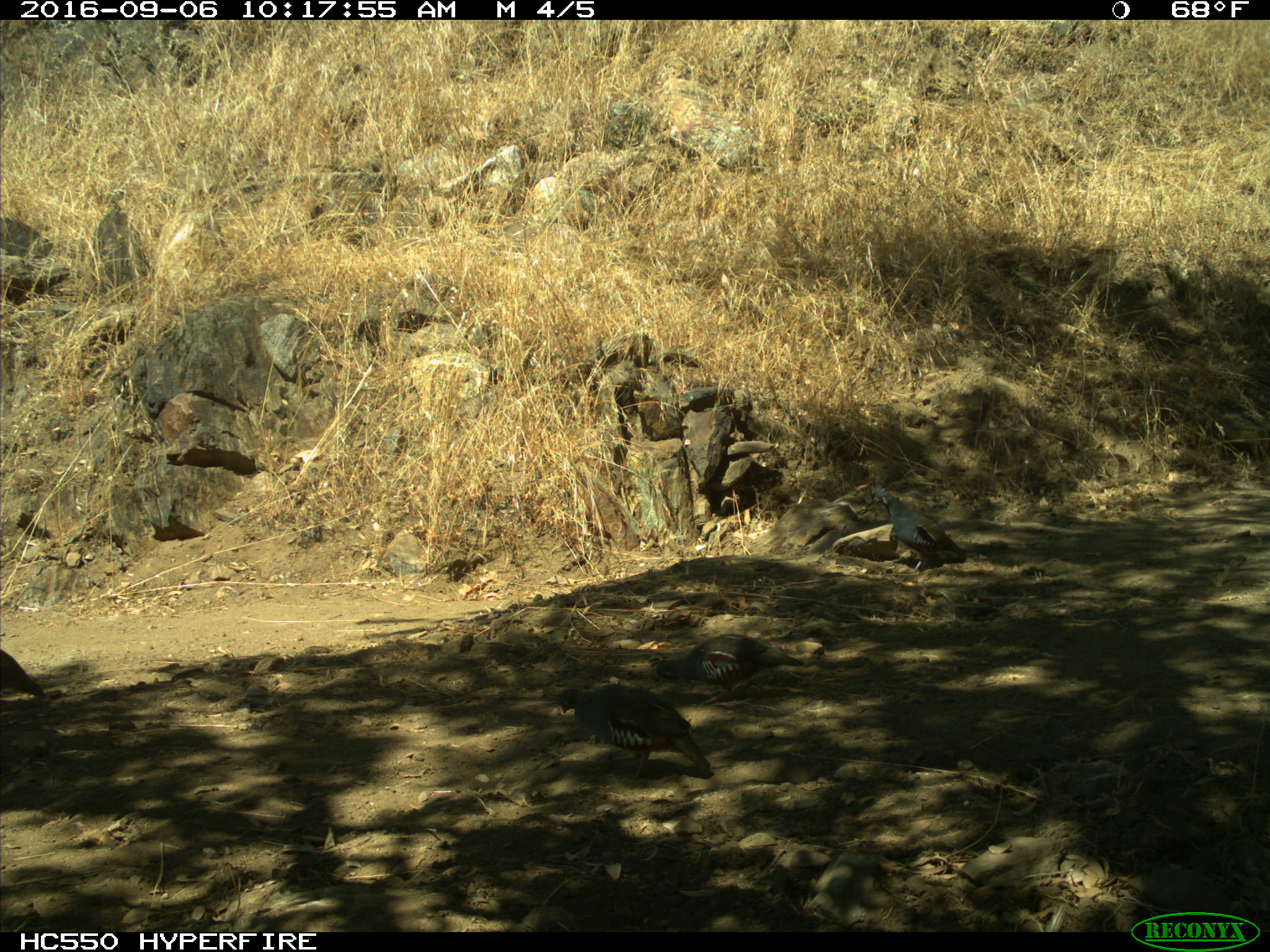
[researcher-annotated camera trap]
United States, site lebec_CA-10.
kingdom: Animalia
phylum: Chordata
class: Aves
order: Galliformes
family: Odontophoridae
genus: Callipepla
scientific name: Callipepla californica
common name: california quail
Callipepla californica (california quail).